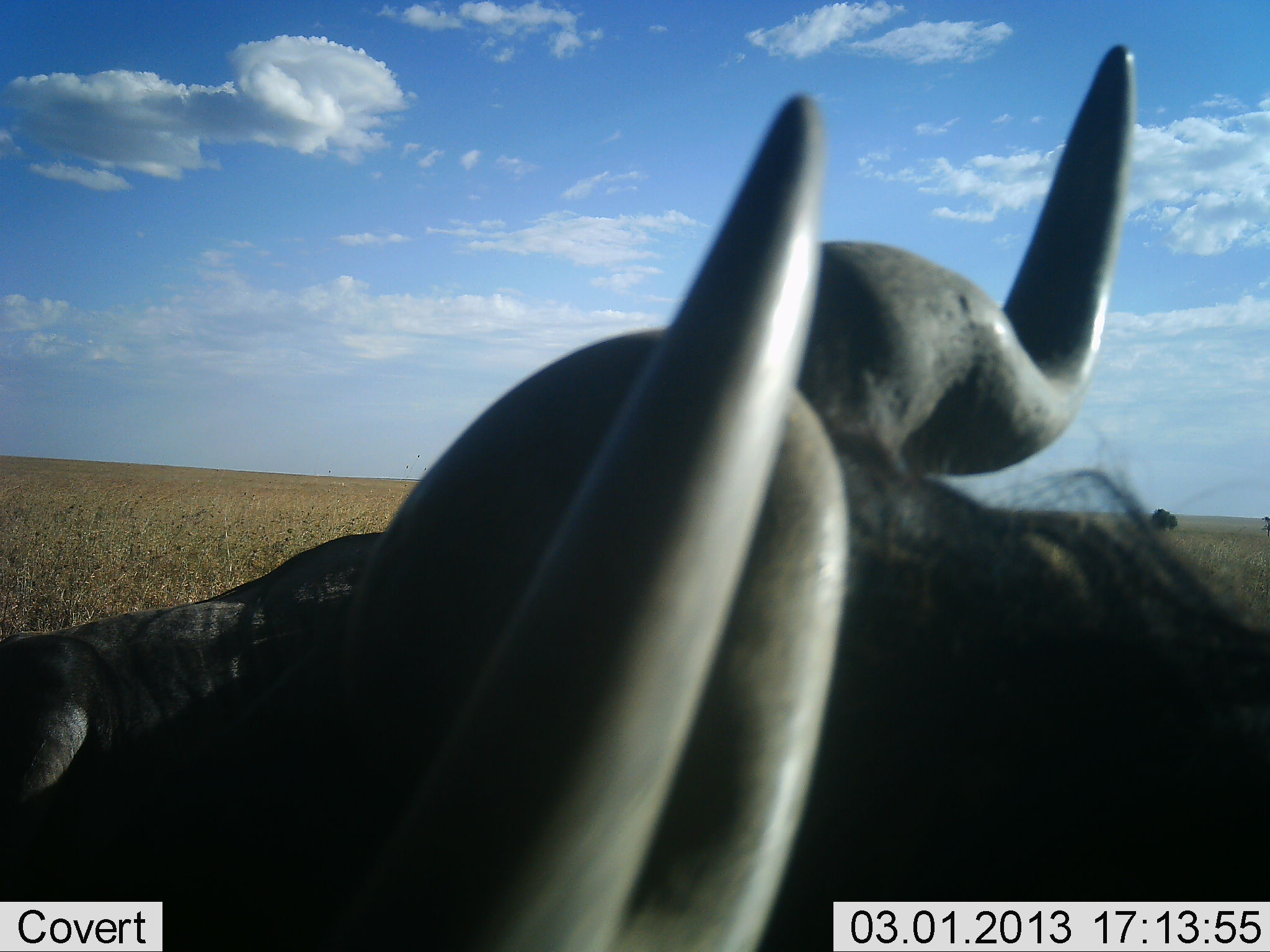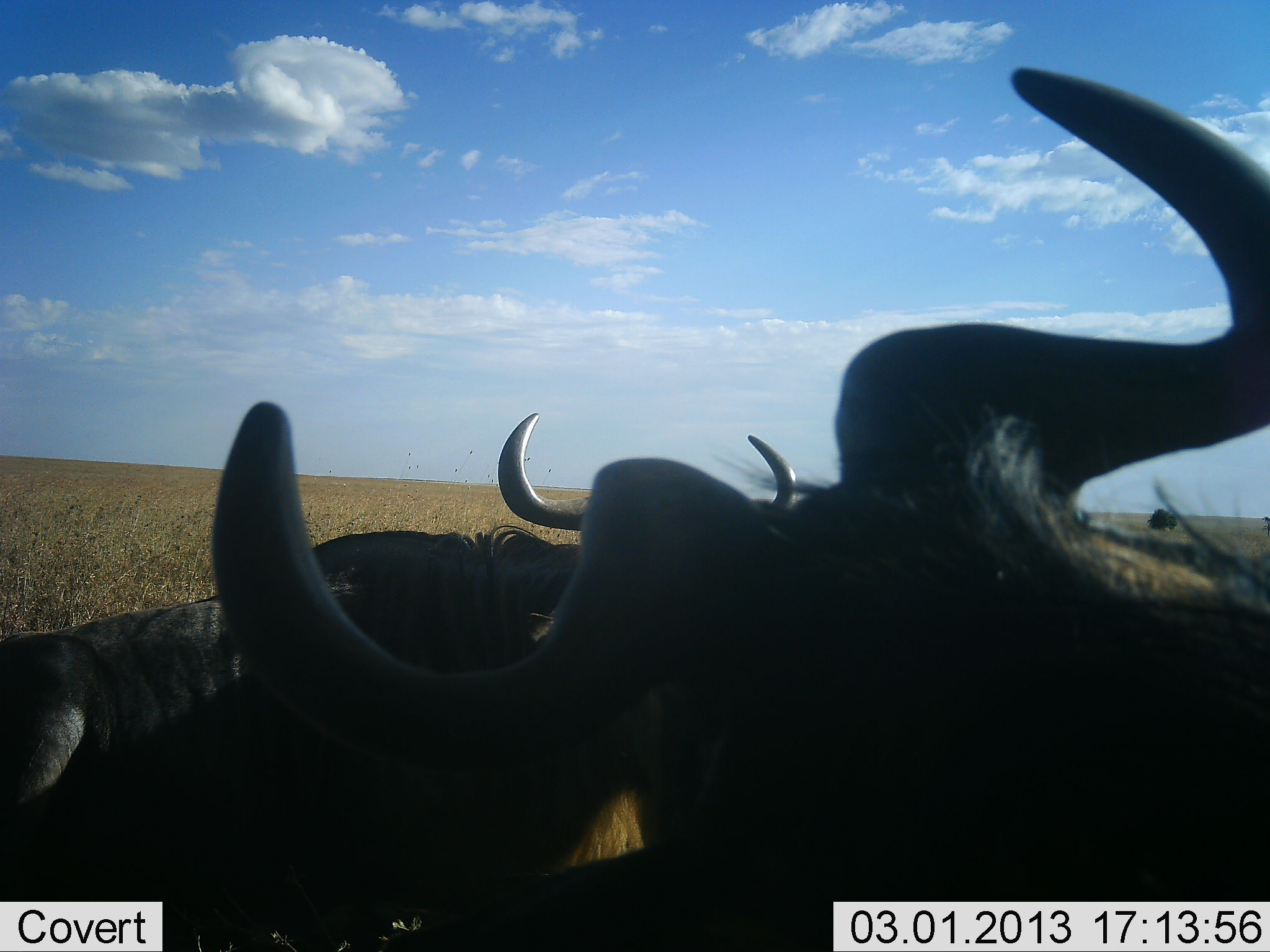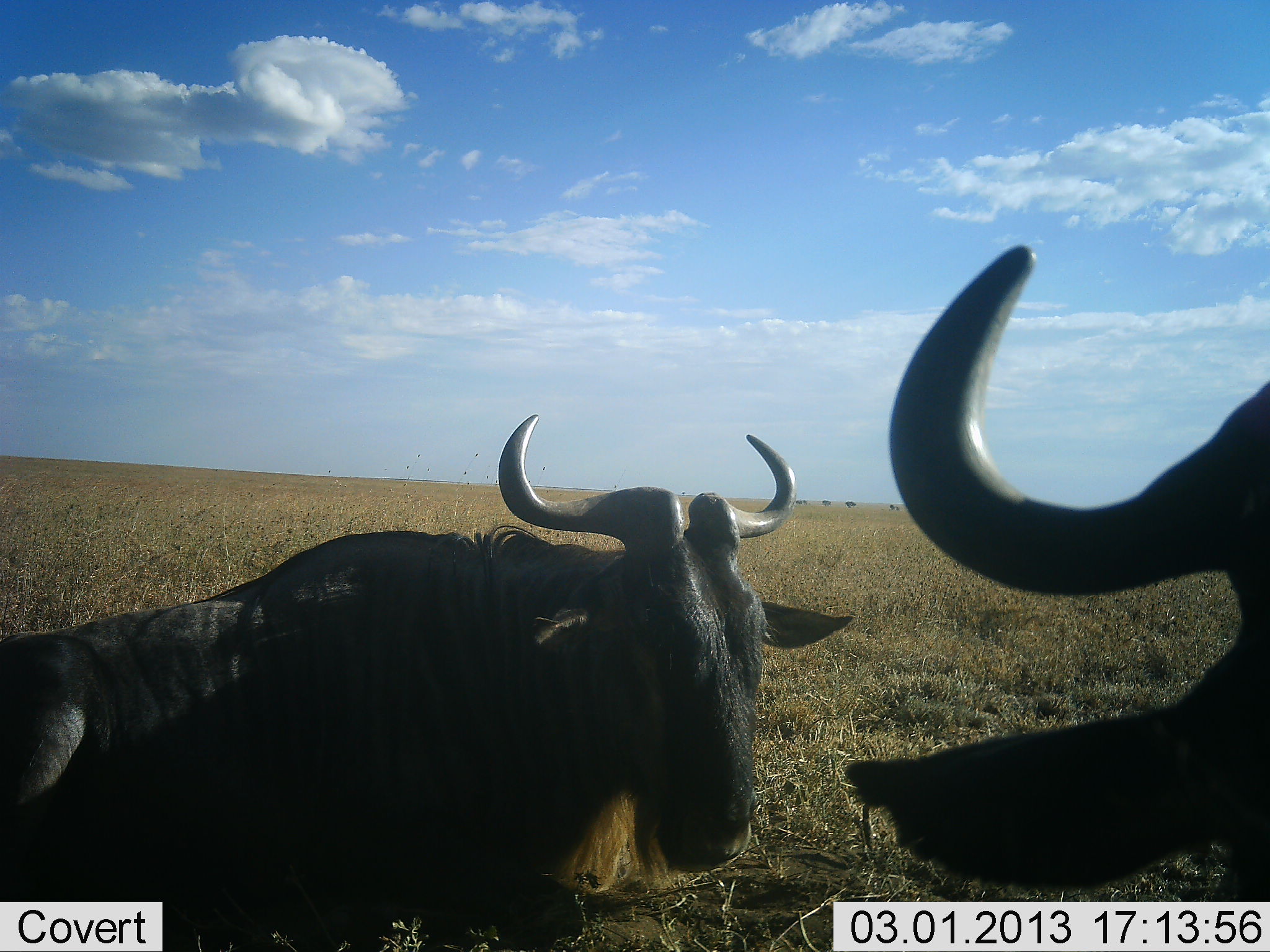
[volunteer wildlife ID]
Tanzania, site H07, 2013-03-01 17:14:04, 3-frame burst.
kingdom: Animalia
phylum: Chordata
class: Mammalia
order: Artiodactyla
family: Bovidae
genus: Connochaetes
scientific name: Connochaetes taurinus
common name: blue wildebeest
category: wildebeest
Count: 2.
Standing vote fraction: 39%.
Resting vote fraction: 56%.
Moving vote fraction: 17%.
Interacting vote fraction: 17%.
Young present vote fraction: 0%.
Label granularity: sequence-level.